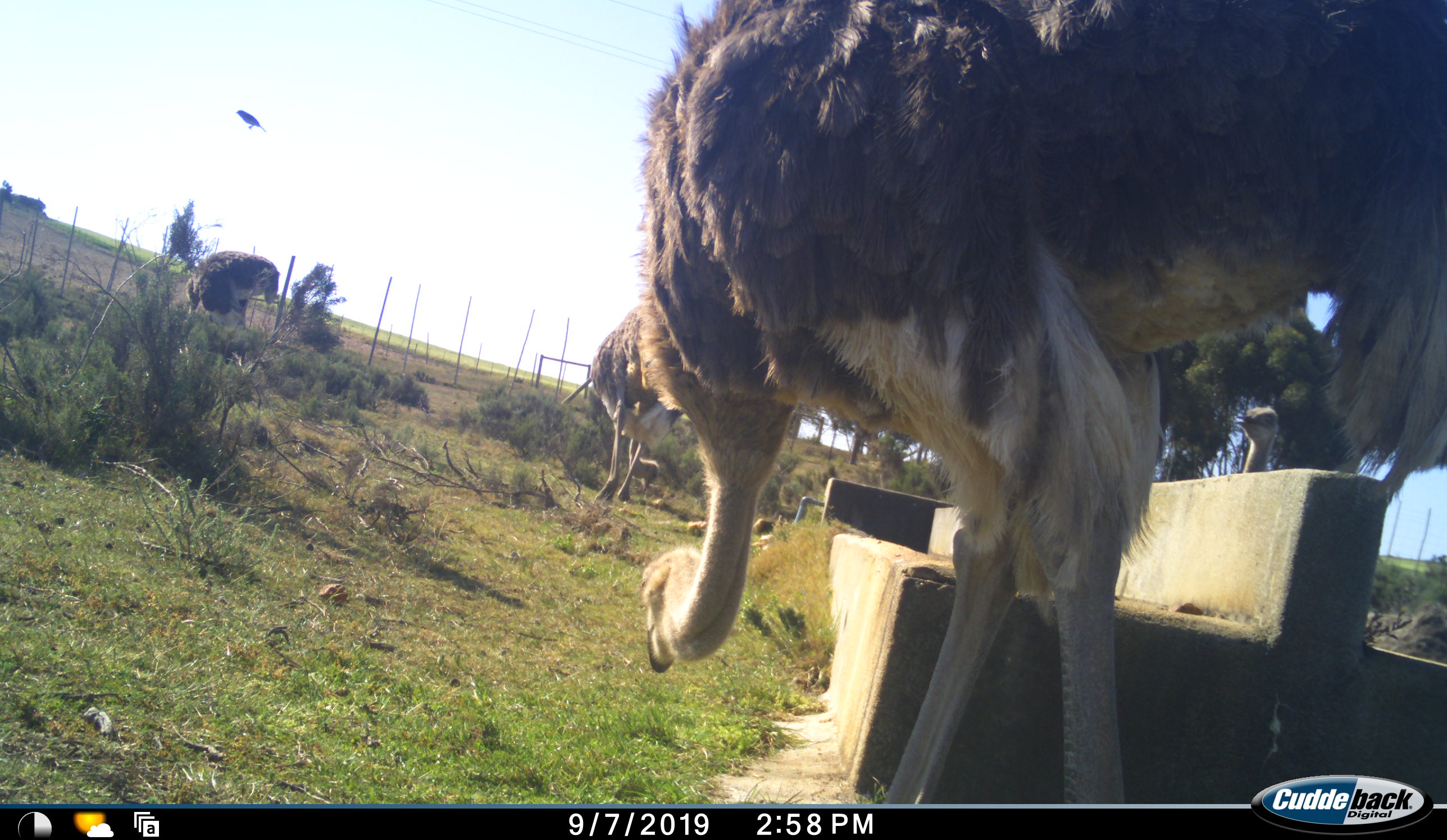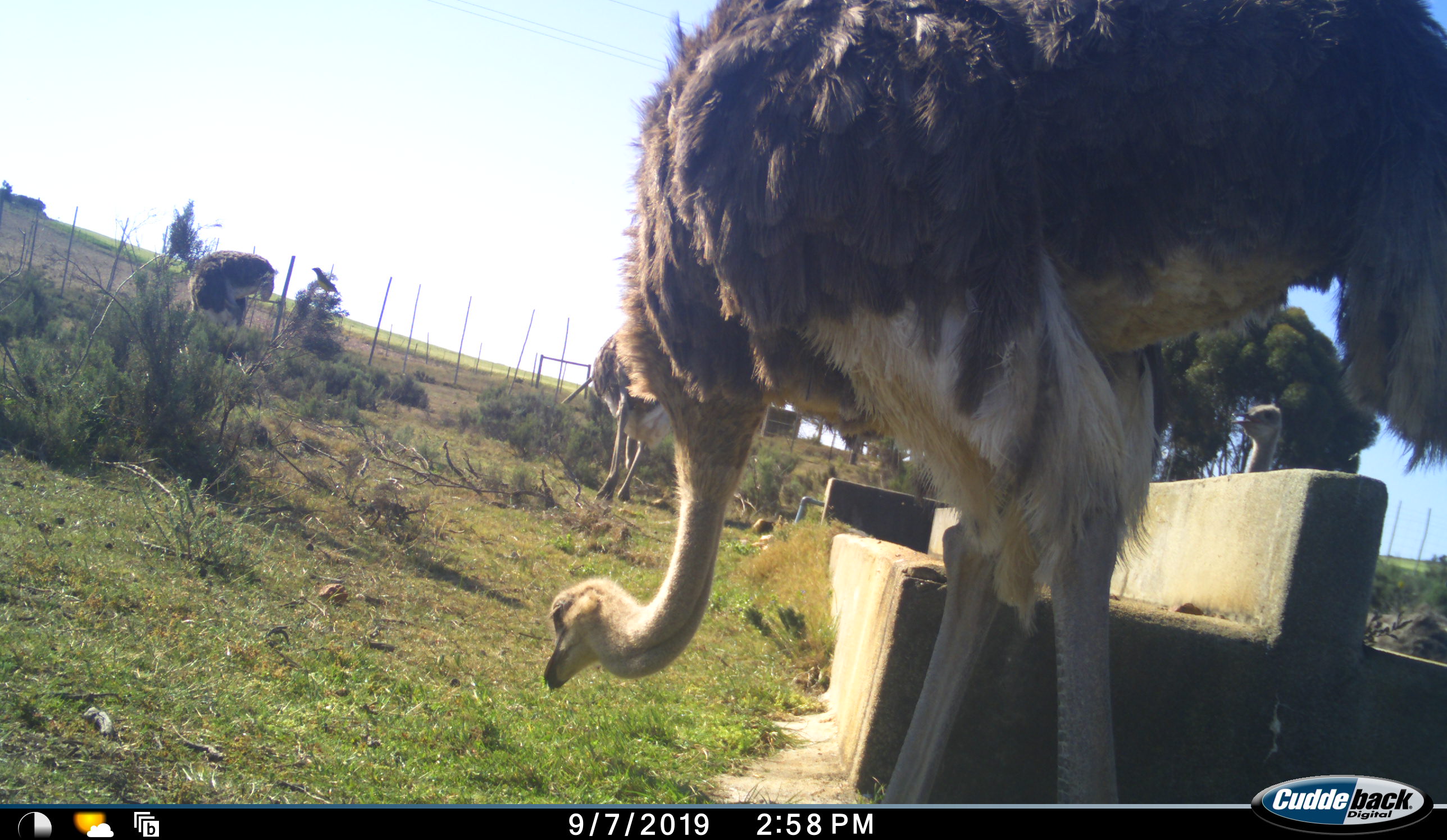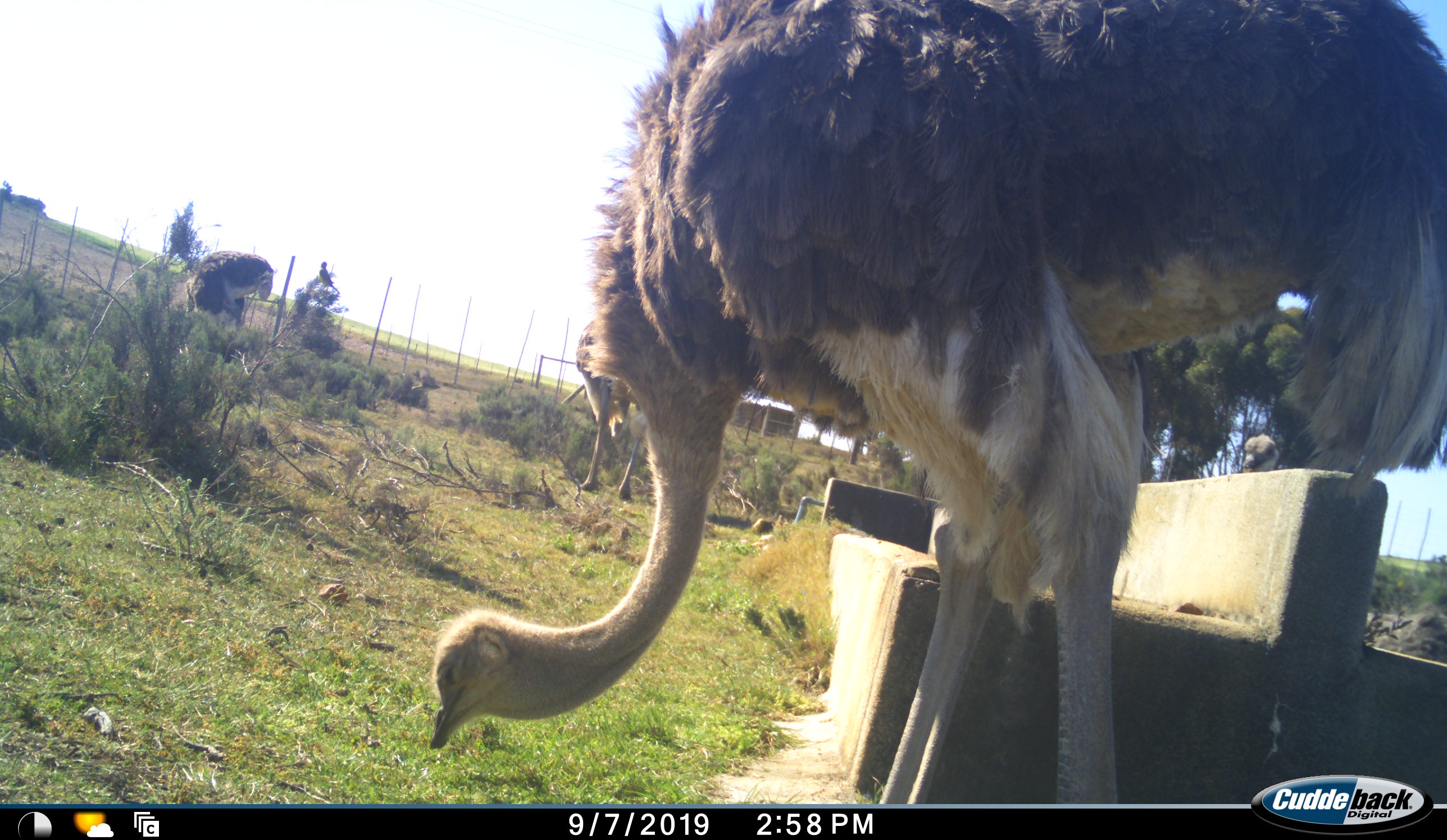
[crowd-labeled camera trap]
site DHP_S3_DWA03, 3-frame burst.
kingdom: Animalia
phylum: Chordata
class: Aves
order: Struthioniformes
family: Struthionidae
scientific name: Struthionidae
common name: ostrich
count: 4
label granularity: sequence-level